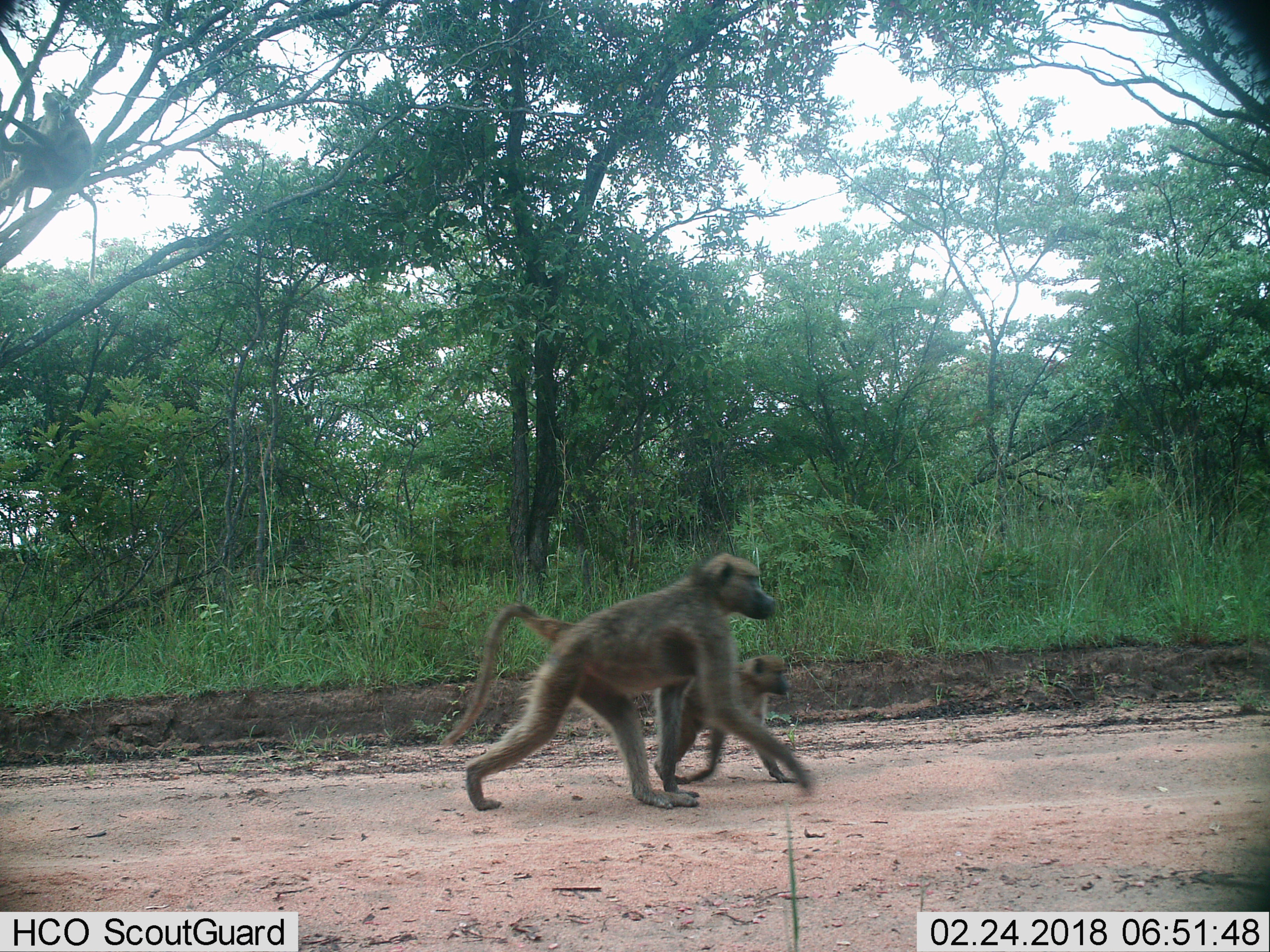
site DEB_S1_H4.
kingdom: Animalia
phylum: Chordata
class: Mammalia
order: Primates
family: Cercopithecidae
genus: Papio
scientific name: Papio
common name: baboon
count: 2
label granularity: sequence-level